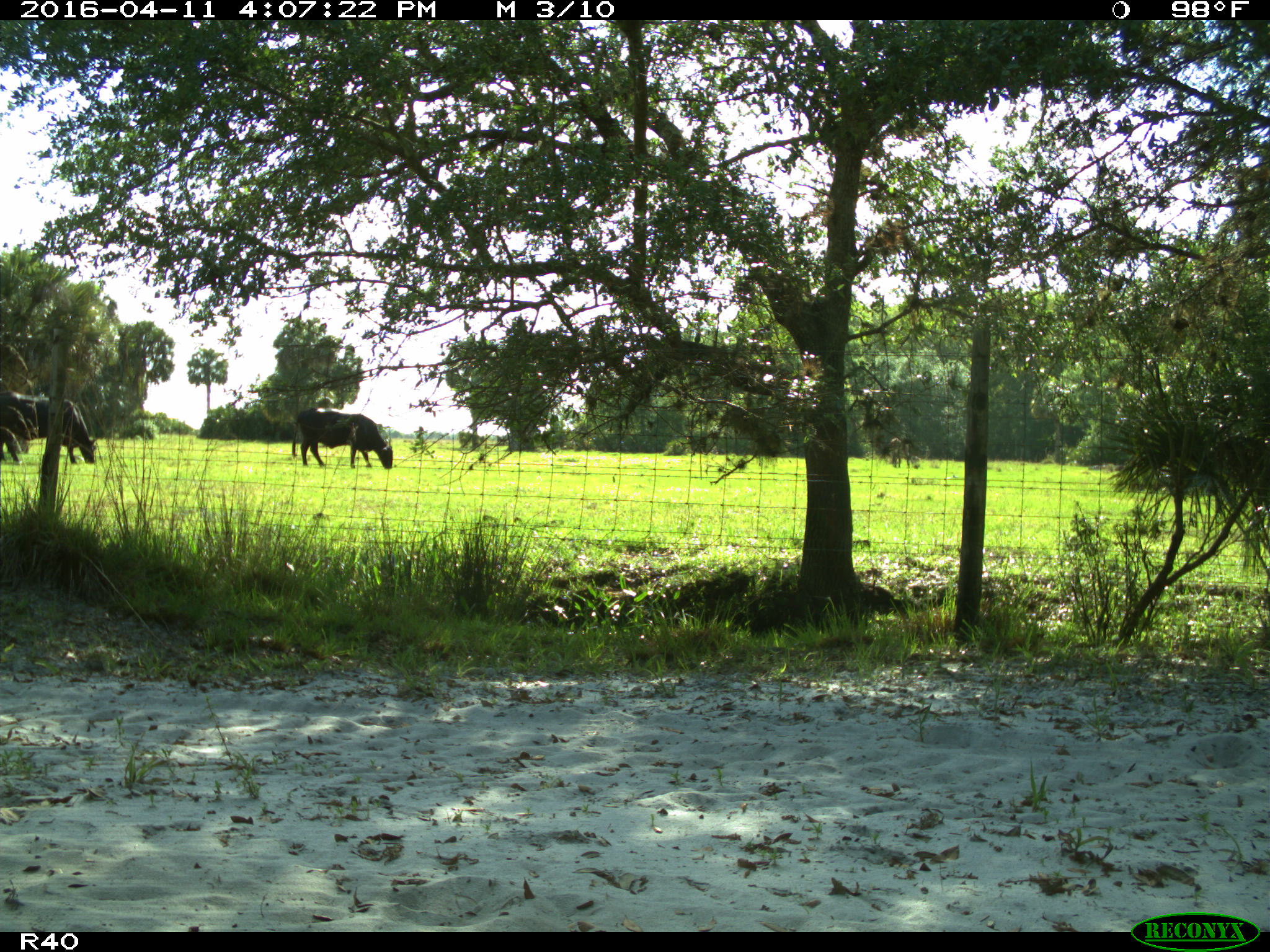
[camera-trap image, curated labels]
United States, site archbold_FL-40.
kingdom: Animalia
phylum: Chordata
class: Mammalia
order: Artiodactyla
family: Bovidae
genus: Bos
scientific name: Bos taurus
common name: domestic cow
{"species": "Bos taurus (domestic cow)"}